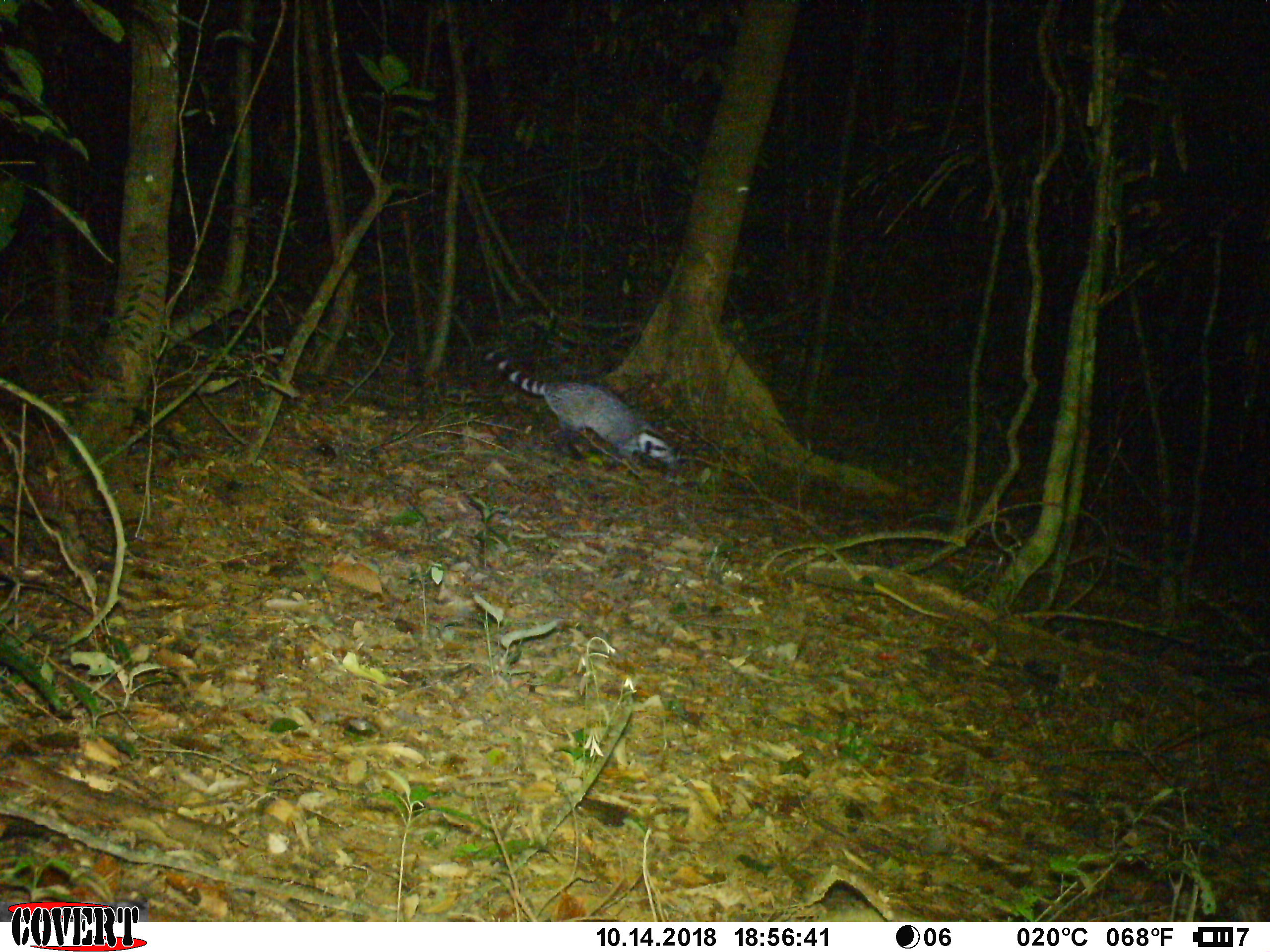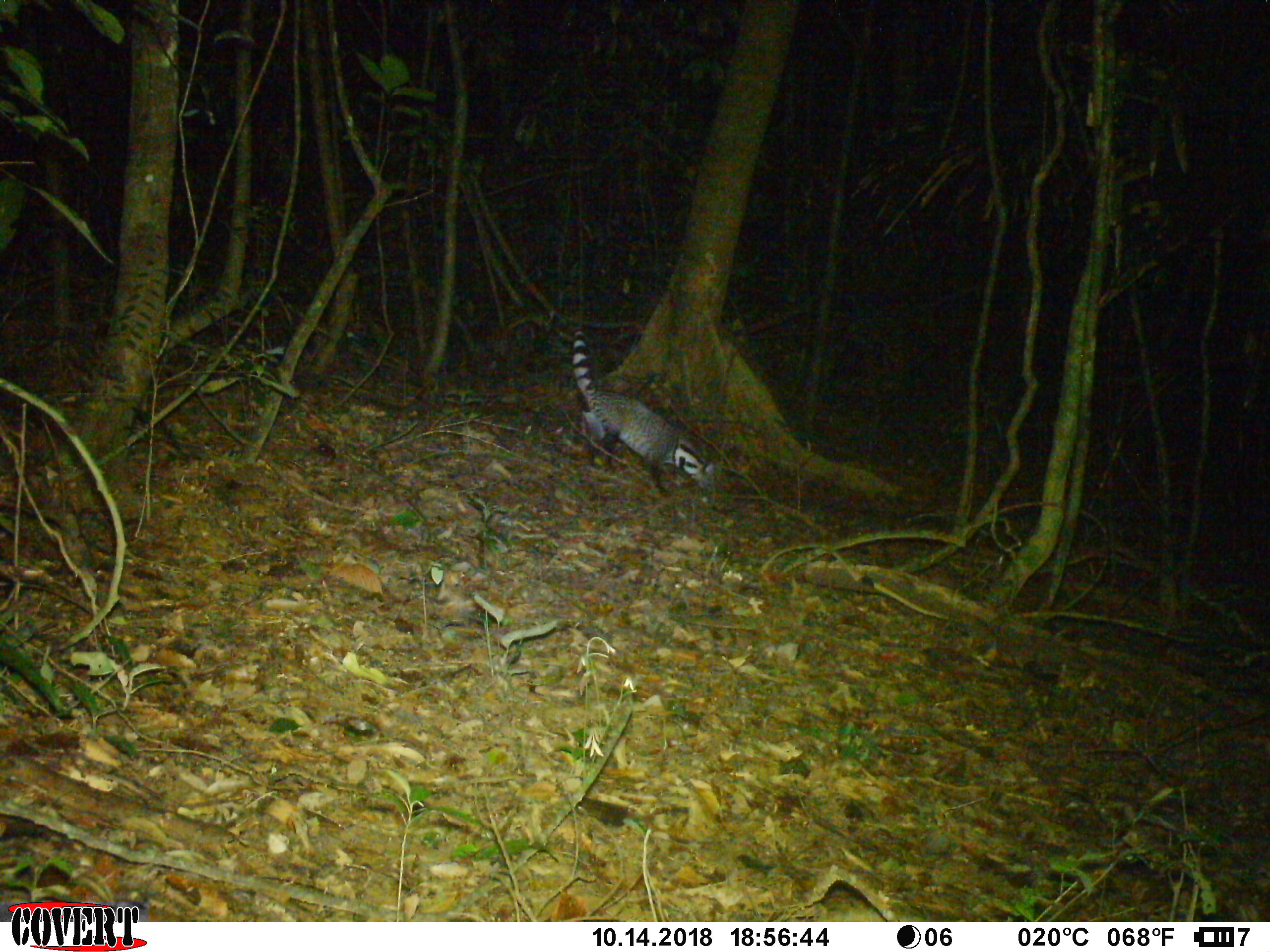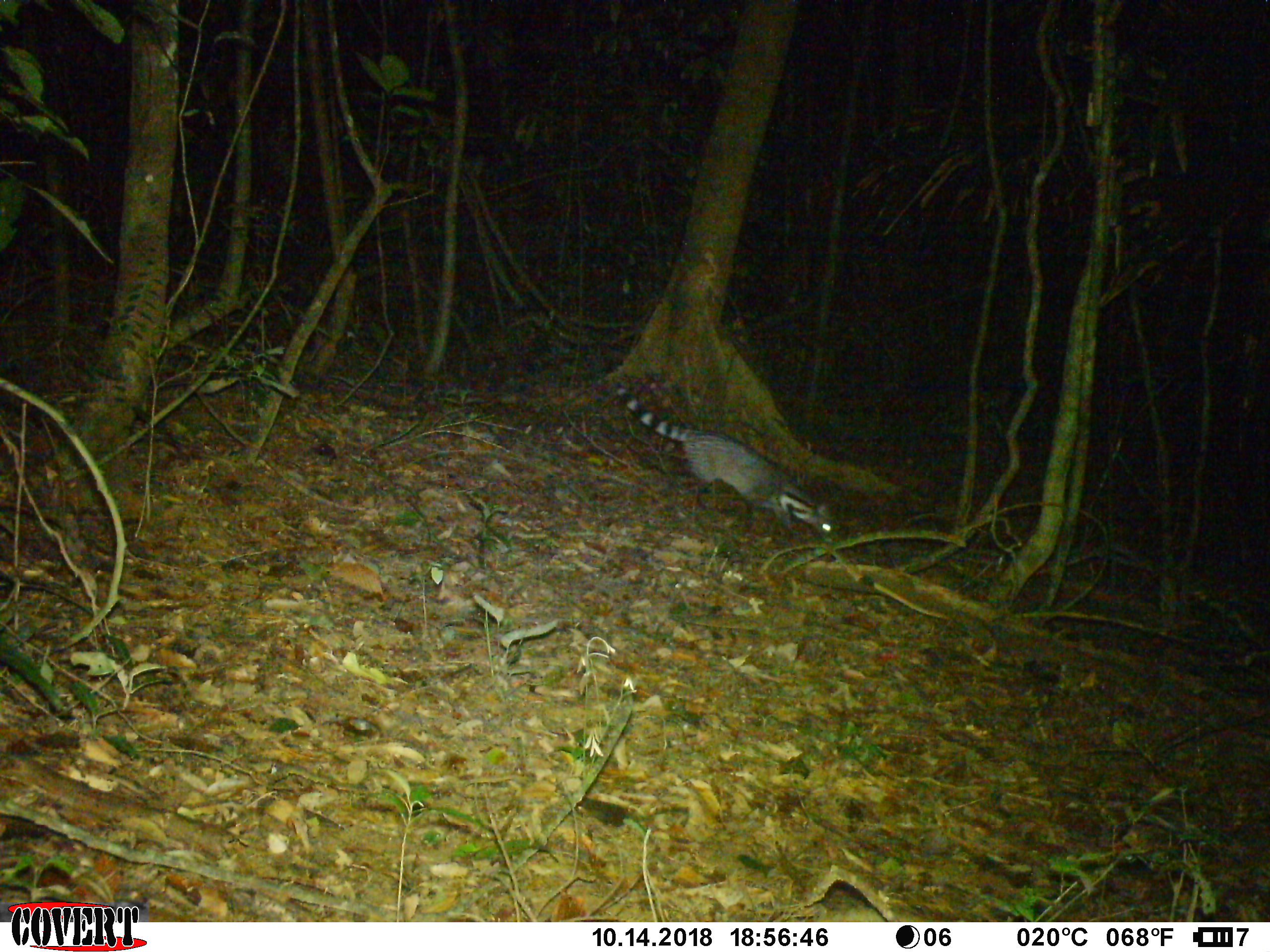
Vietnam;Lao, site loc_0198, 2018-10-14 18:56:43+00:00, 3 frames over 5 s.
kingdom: Animalia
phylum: Chordata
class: Mammalia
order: Carnivora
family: Viverridae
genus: Viverra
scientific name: Viverra zibetha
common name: large indian civet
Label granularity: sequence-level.